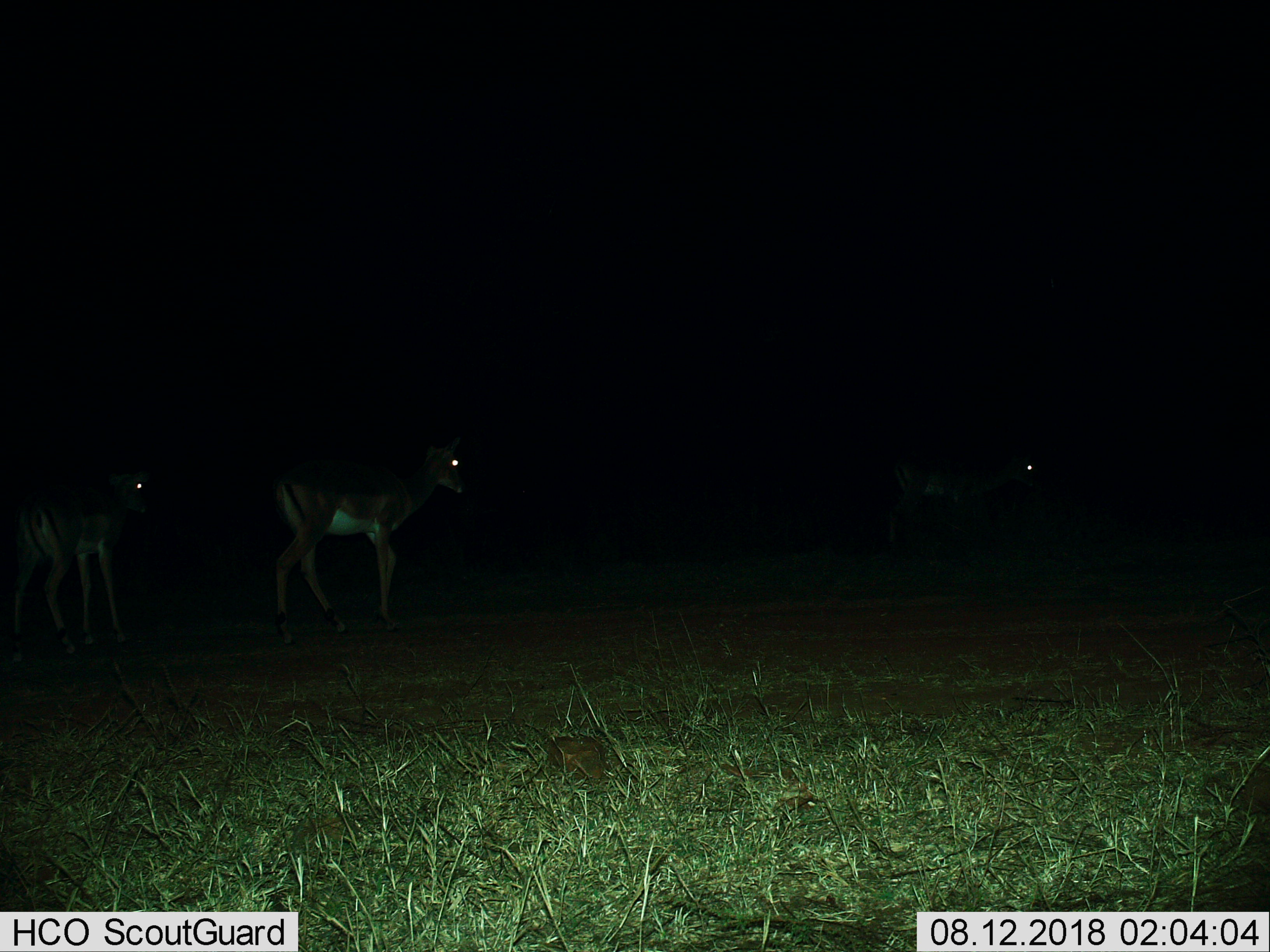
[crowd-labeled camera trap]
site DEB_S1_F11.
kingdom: Animalia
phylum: Chordata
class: Mammalia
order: Artiodactyla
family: Bovidae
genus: Aepyceros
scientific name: Aepyceros melampus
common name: impala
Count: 3.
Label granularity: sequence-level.